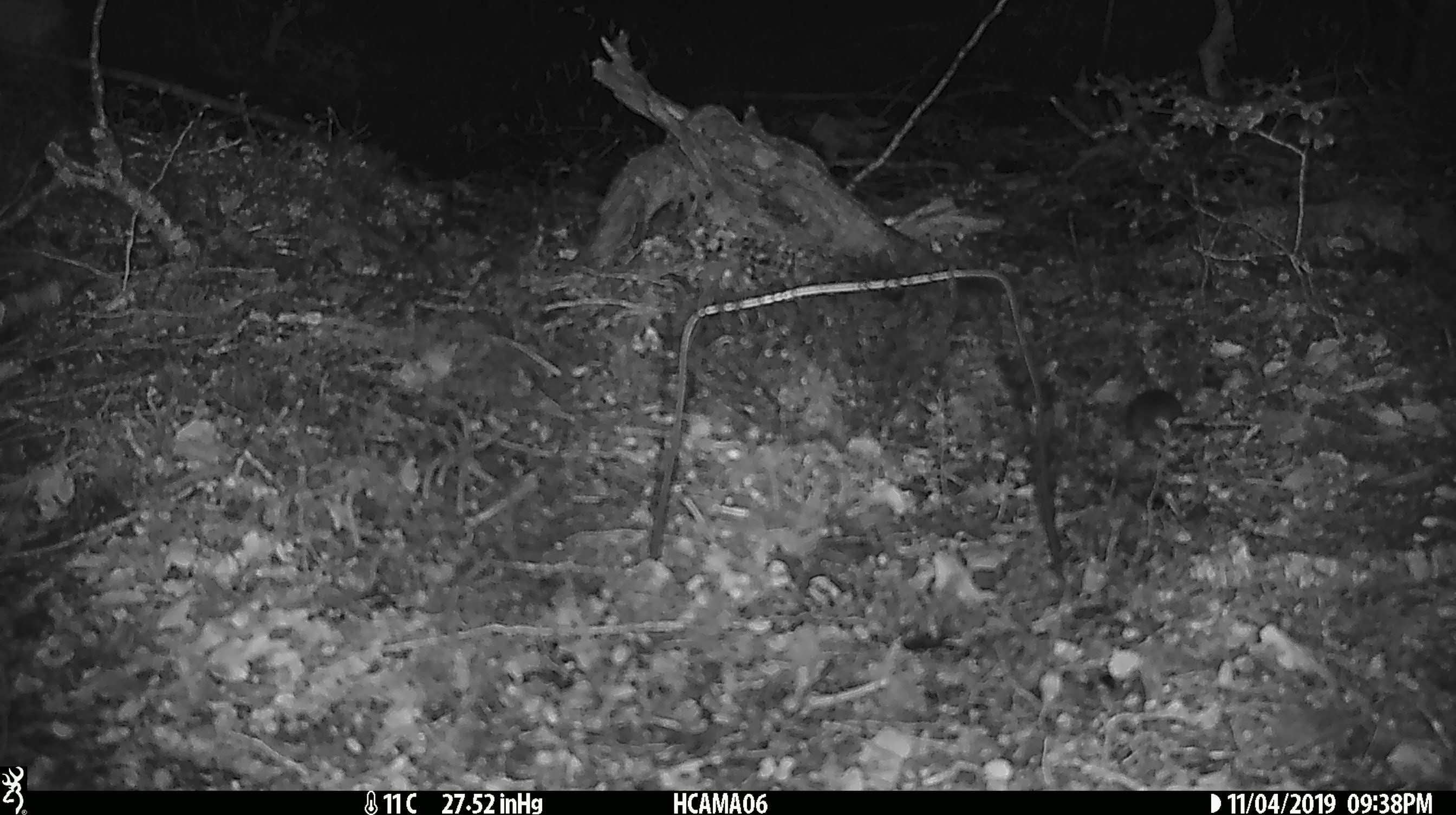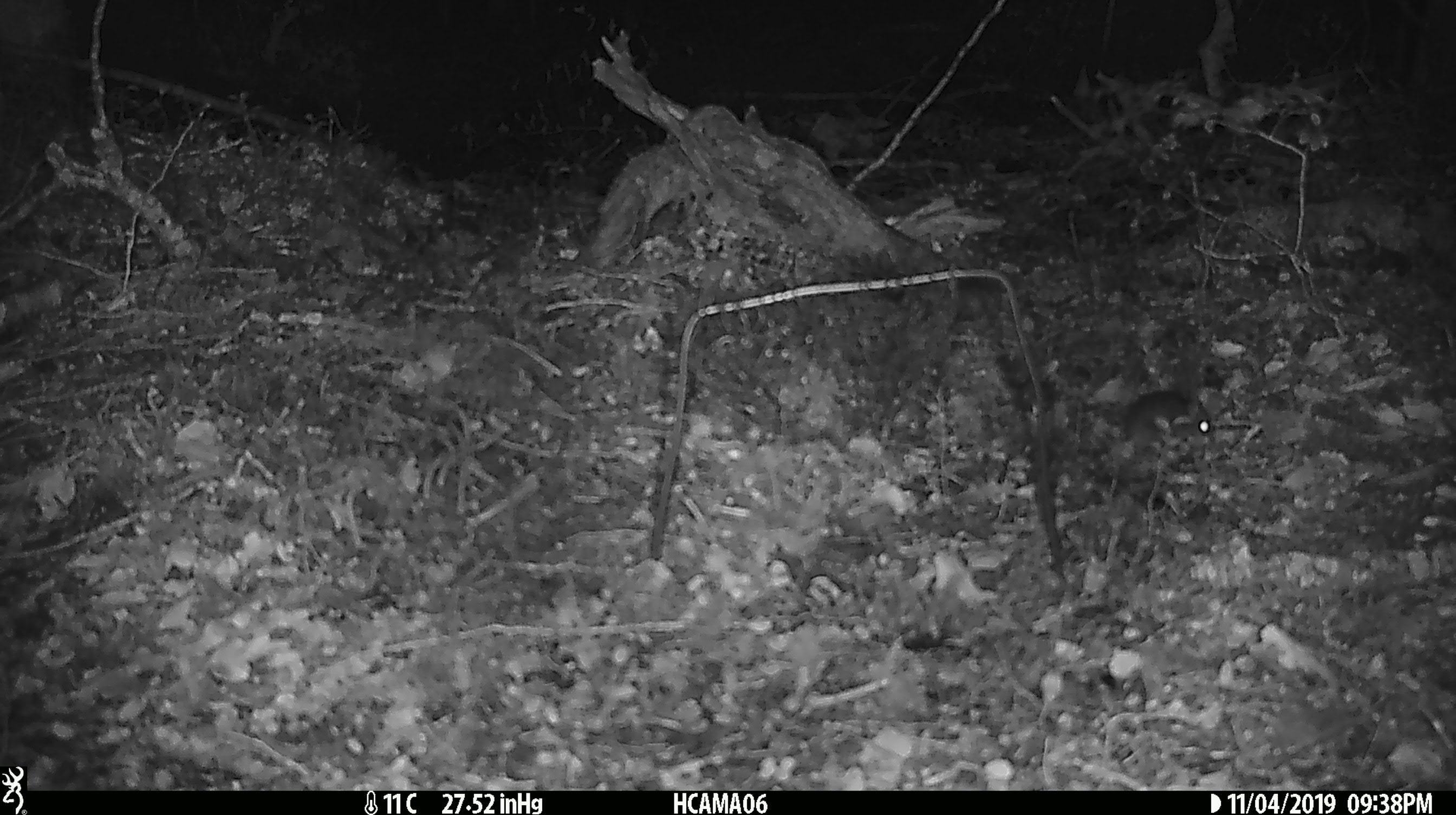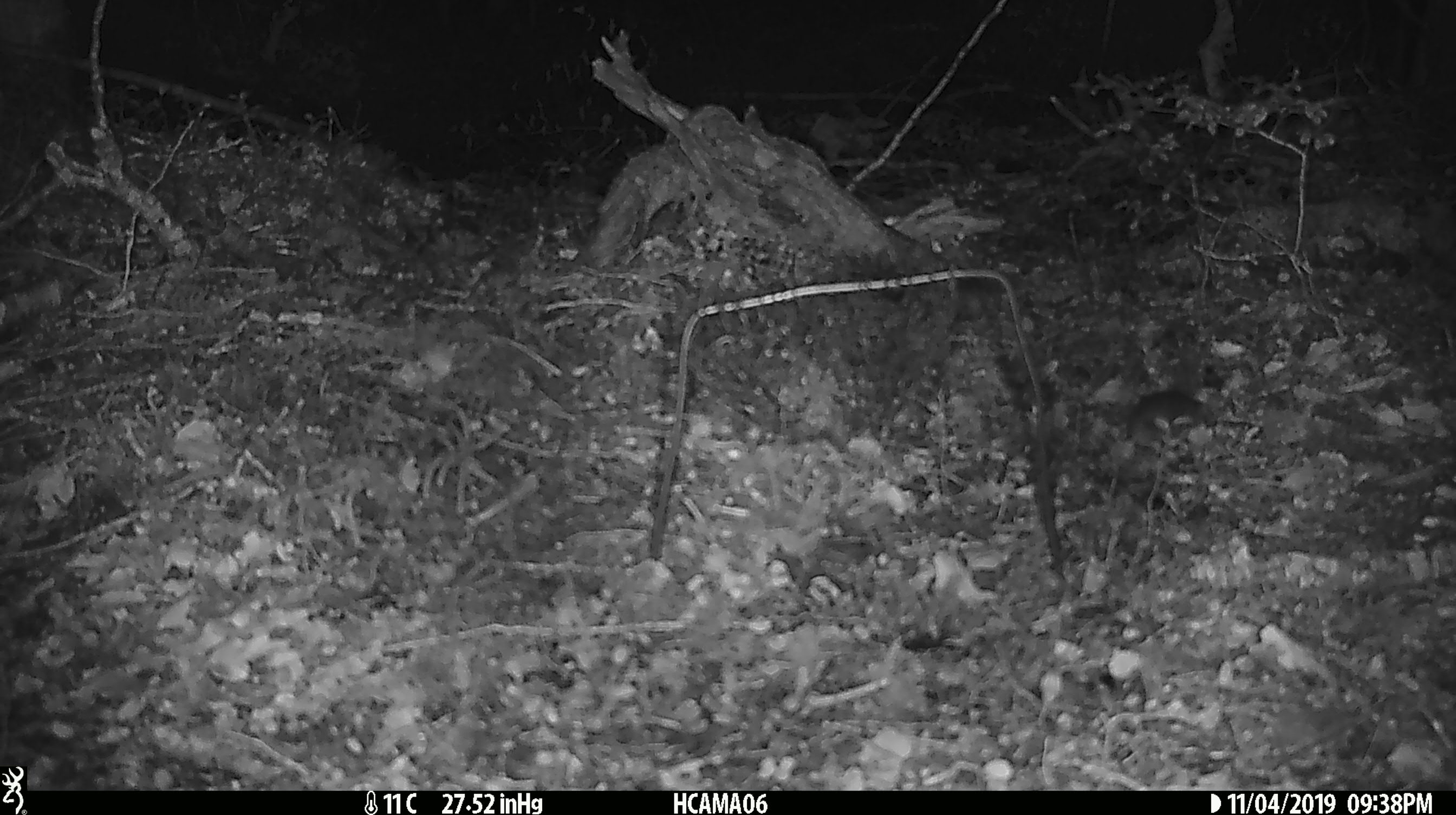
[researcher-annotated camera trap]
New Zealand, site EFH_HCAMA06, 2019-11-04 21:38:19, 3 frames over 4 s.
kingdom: Animalia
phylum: Chordata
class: Mammalia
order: Rodentia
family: Muridae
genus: Mus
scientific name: Mus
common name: mouse